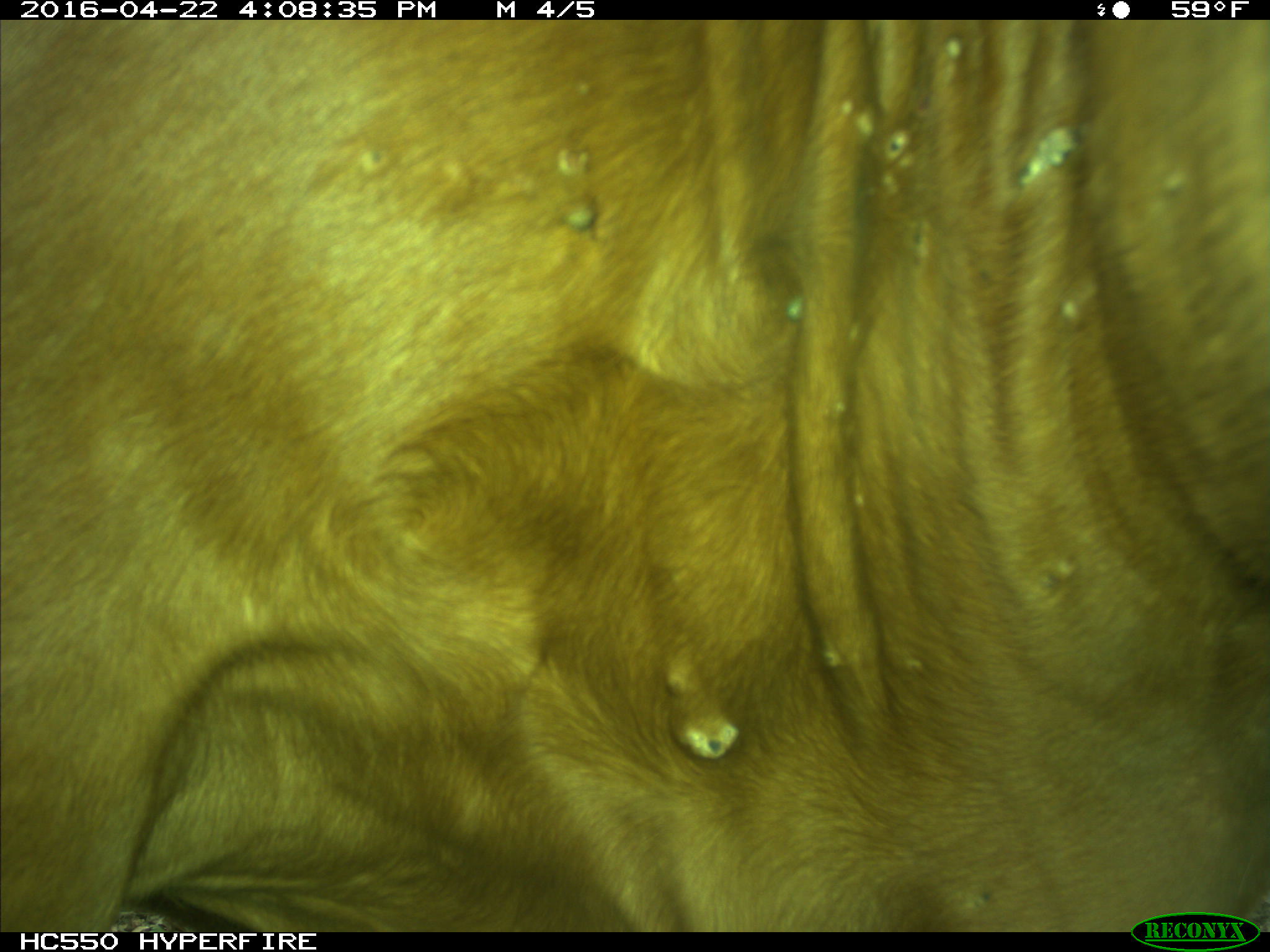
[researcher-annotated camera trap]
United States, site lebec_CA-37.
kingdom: Animalia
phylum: Chordata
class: Mammalia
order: Artiodactyla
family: Bovidae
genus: Bos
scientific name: Bos taurus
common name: domestic cow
Bos taurus (domestic cow).